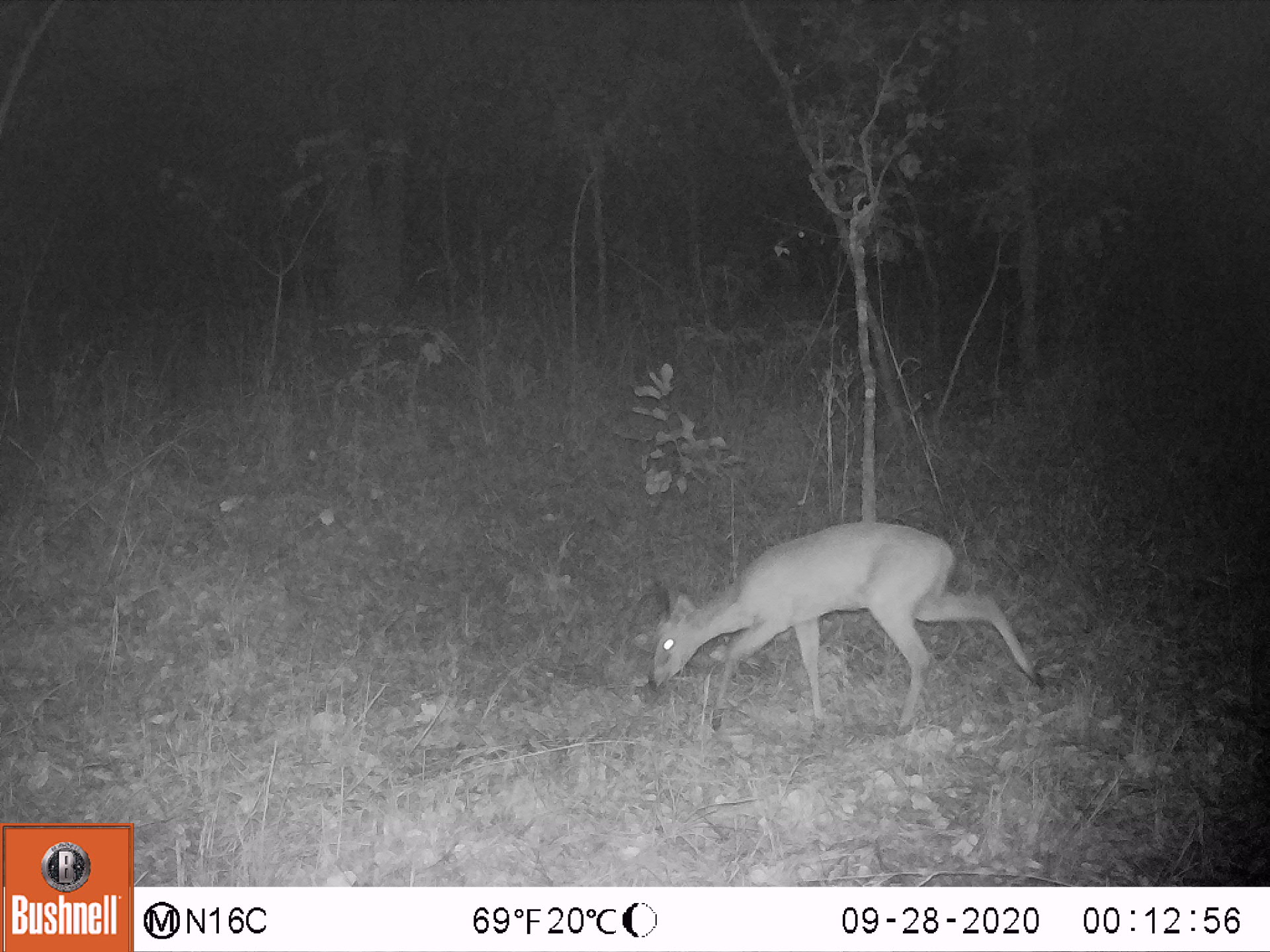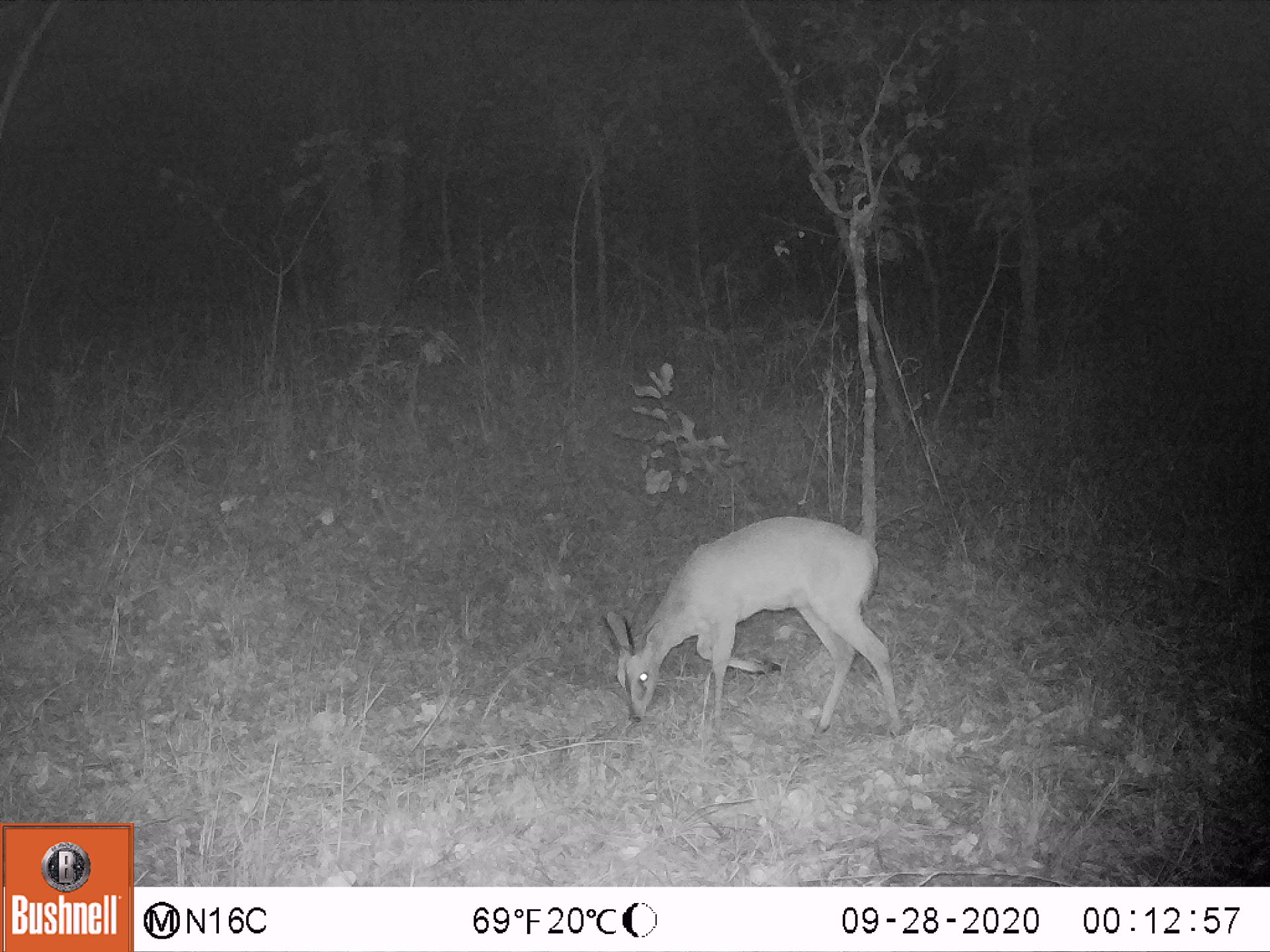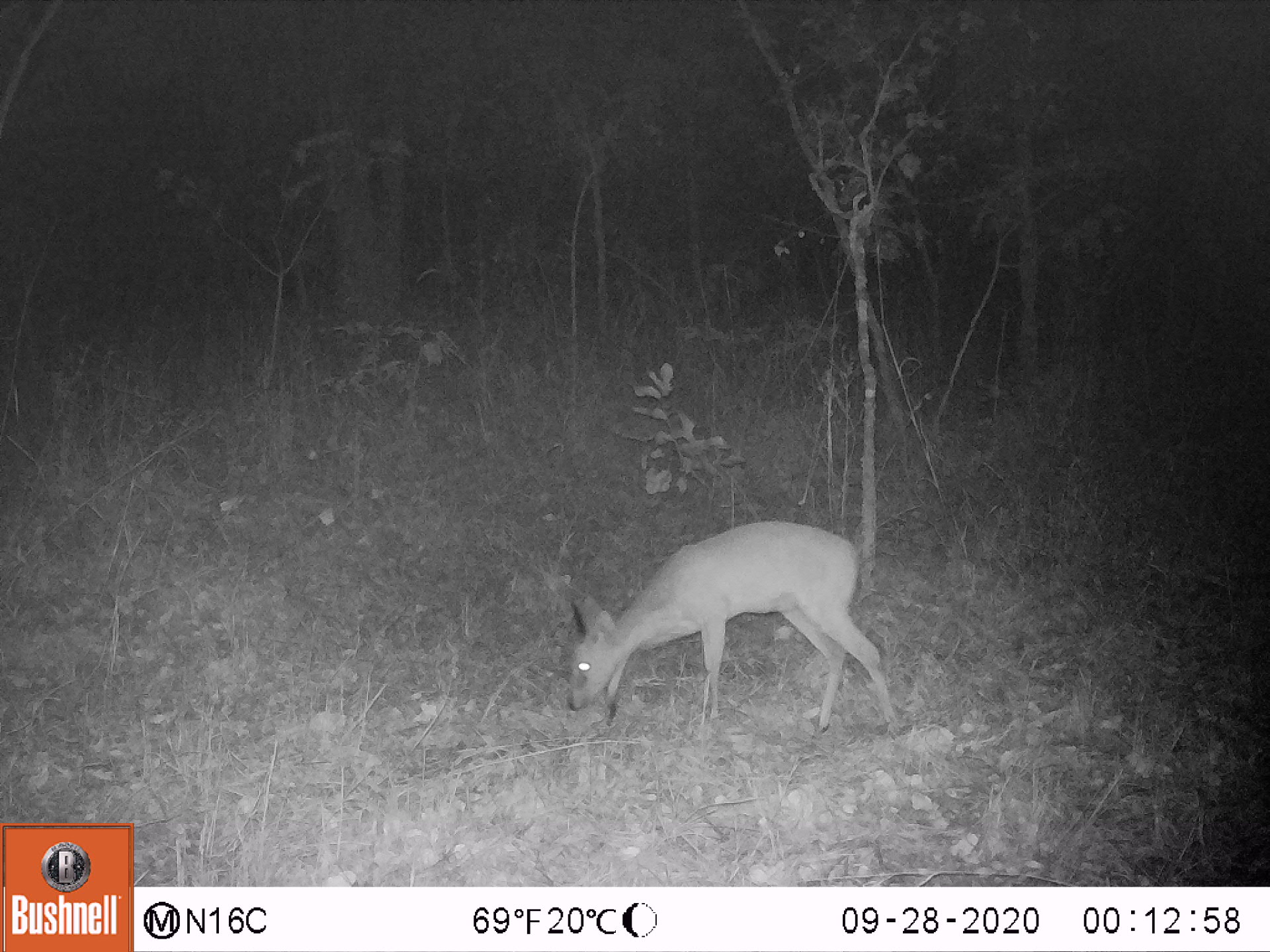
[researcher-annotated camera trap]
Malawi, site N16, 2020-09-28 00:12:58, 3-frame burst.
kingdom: Animalia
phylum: Chordata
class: Mammalia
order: Artiodactyla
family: Bovidae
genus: Sylvicapra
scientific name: Sylvicapra grimmia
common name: common duiker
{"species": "common duiker (Sylvicapra grimmia)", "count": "1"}